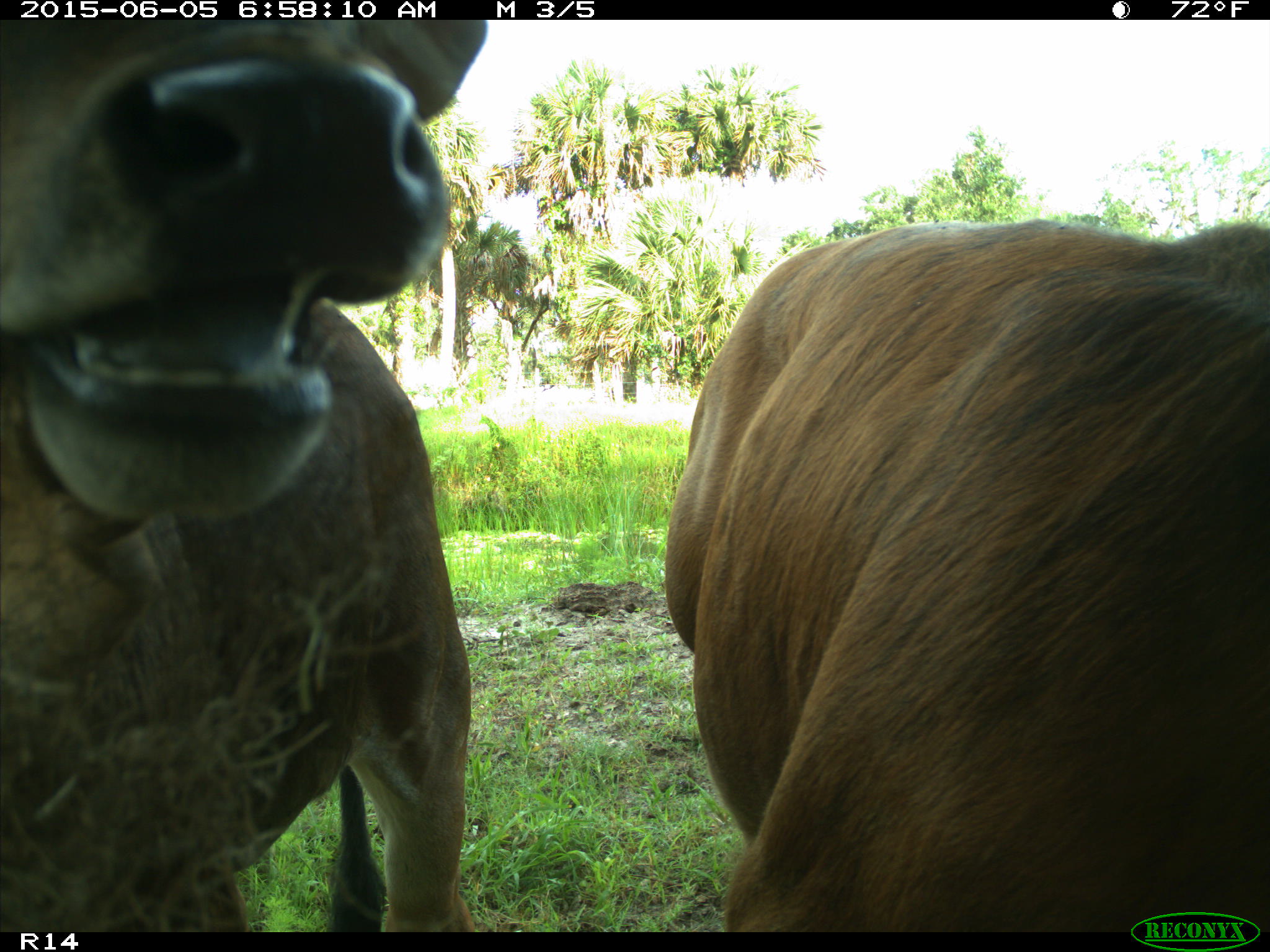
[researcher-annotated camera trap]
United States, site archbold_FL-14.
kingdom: Animalia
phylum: Chordata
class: Mammalia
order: Artiodactyla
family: Bovidae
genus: Bos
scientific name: Bos taurus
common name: domestic cow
Bos taurus (domestic cow).